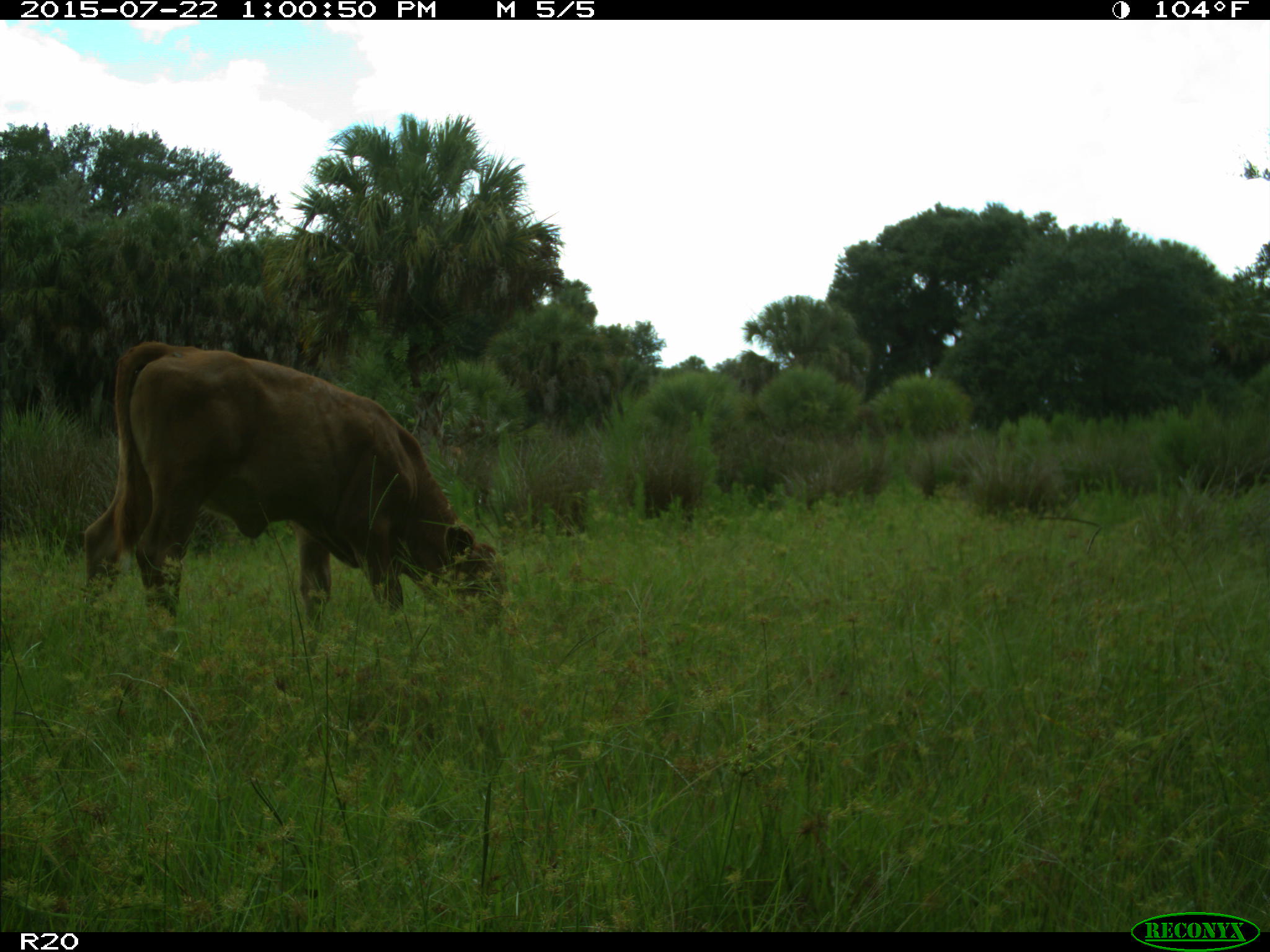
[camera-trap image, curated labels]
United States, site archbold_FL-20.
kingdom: Animalia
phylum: Chordata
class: Mammalia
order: Artiodactyla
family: Bovidae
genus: Bos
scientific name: Bos taurus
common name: domestic cow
Bos taurus (domestic cow).